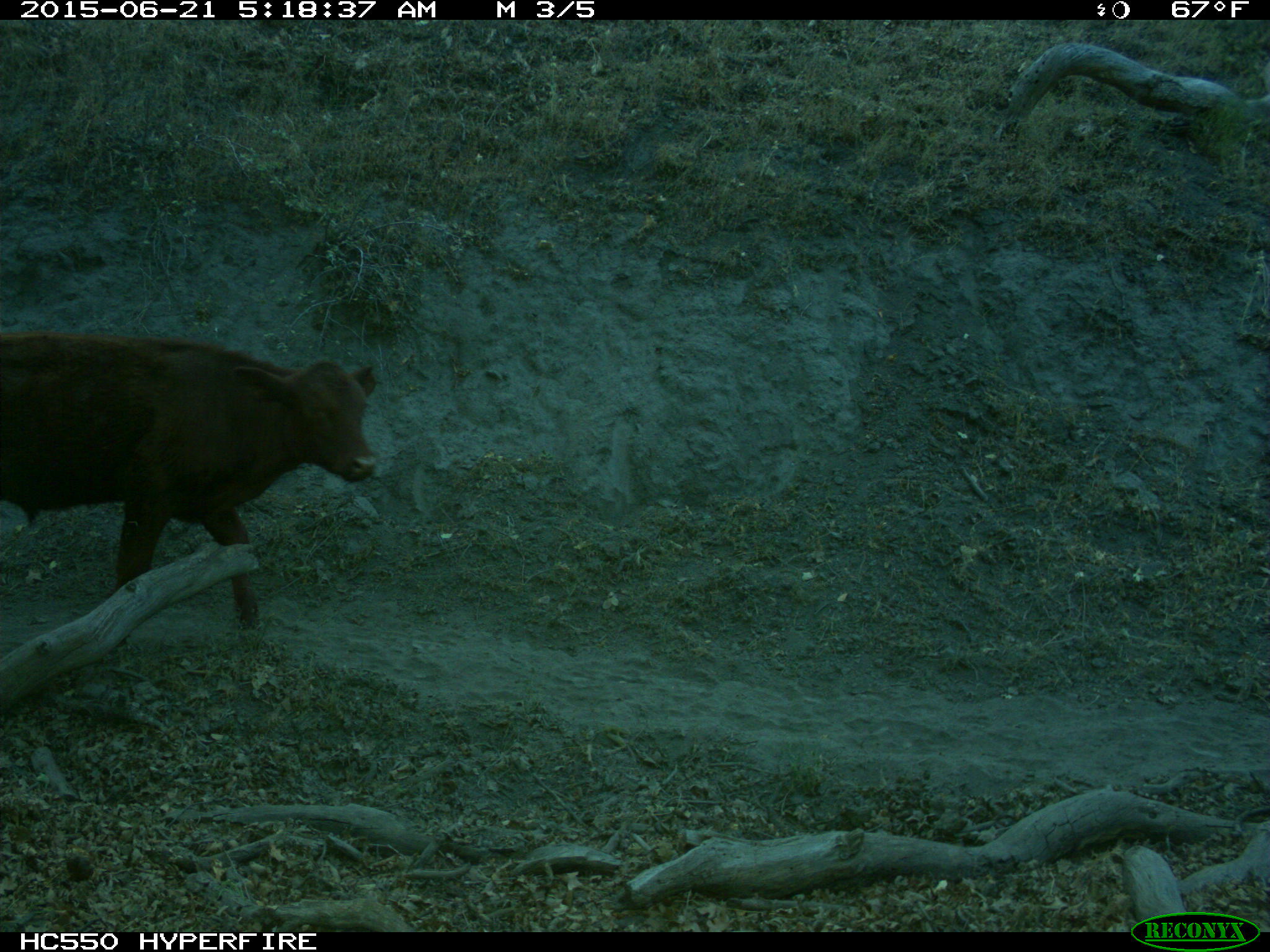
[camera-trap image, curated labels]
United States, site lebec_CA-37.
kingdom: Animalia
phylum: Chordata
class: Mammalia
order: Artiodactyla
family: Bovidae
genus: Bos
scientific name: Bos taurus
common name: domestic cow